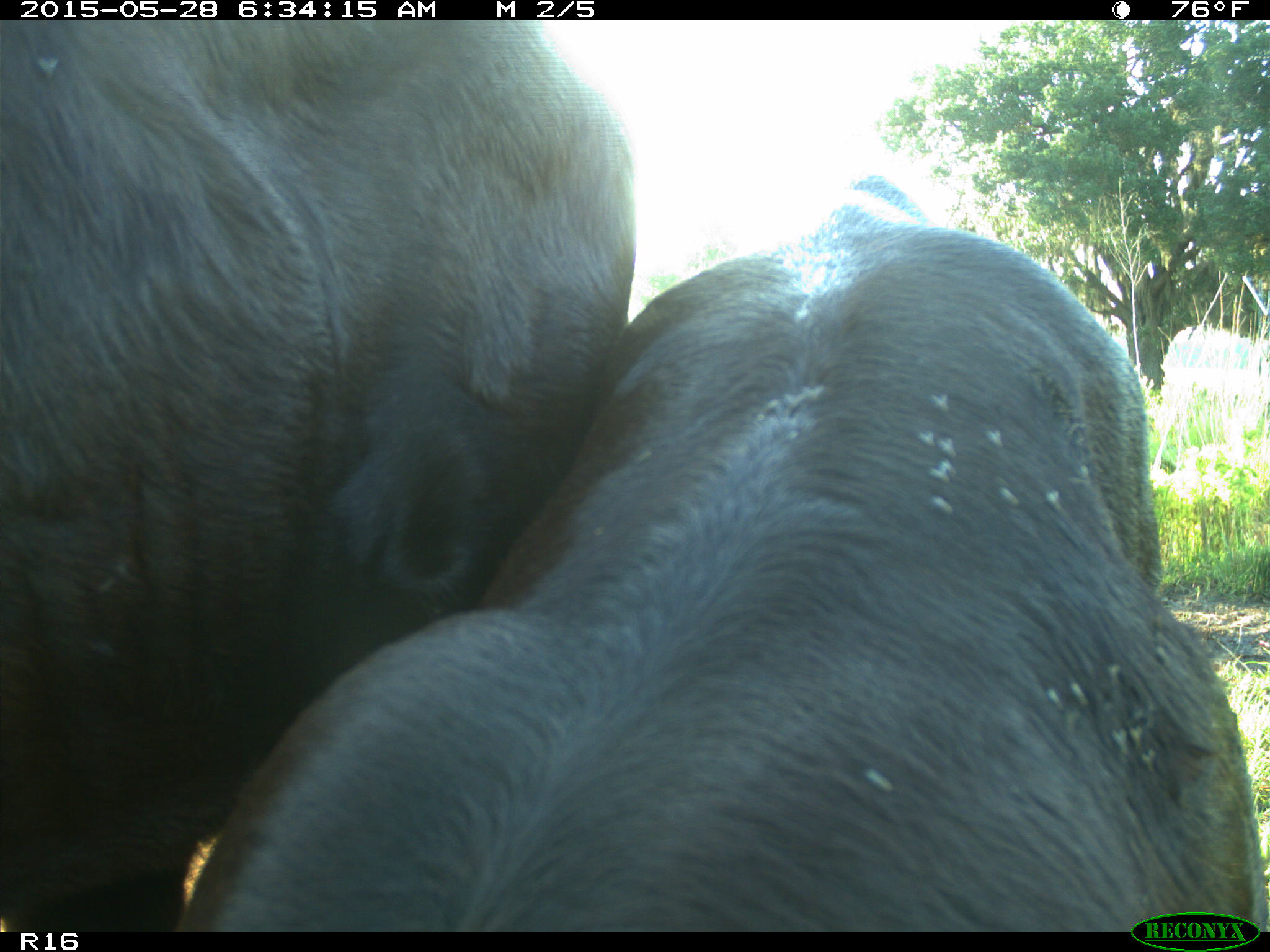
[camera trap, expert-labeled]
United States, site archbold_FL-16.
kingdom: Animalia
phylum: Chordata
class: Mammalia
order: Artiodactyla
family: Bovidae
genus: Bos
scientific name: Bos taurus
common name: domestic cow